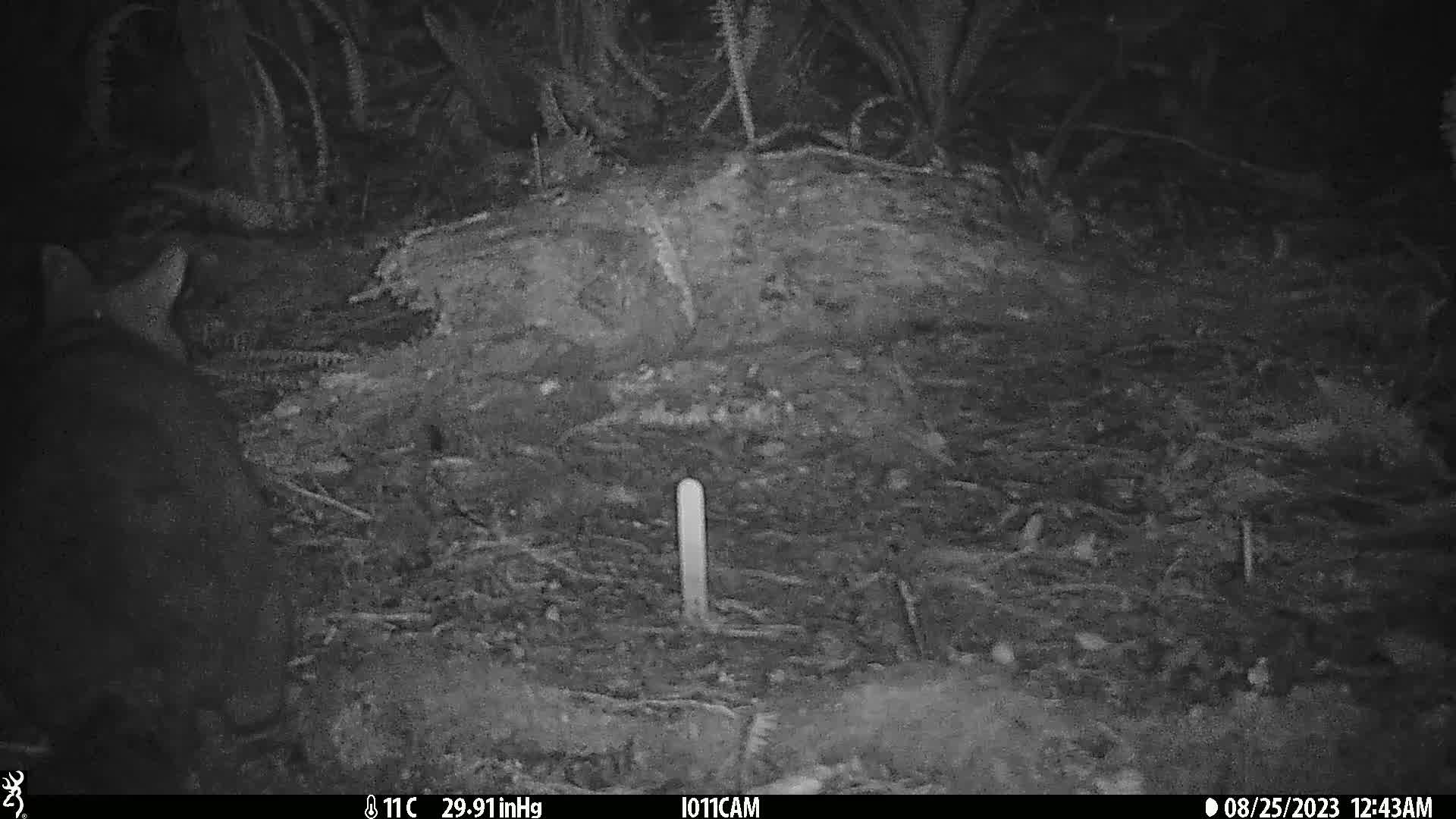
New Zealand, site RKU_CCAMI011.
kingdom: Animalia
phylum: Chordata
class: Mammalia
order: Diprotodontia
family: Phalangeridae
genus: Trichosurus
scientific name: Trichosurus vulpecula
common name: common brushtail possum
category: possum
Possum (common brushtail possum) (Trichosurus vulpecula).